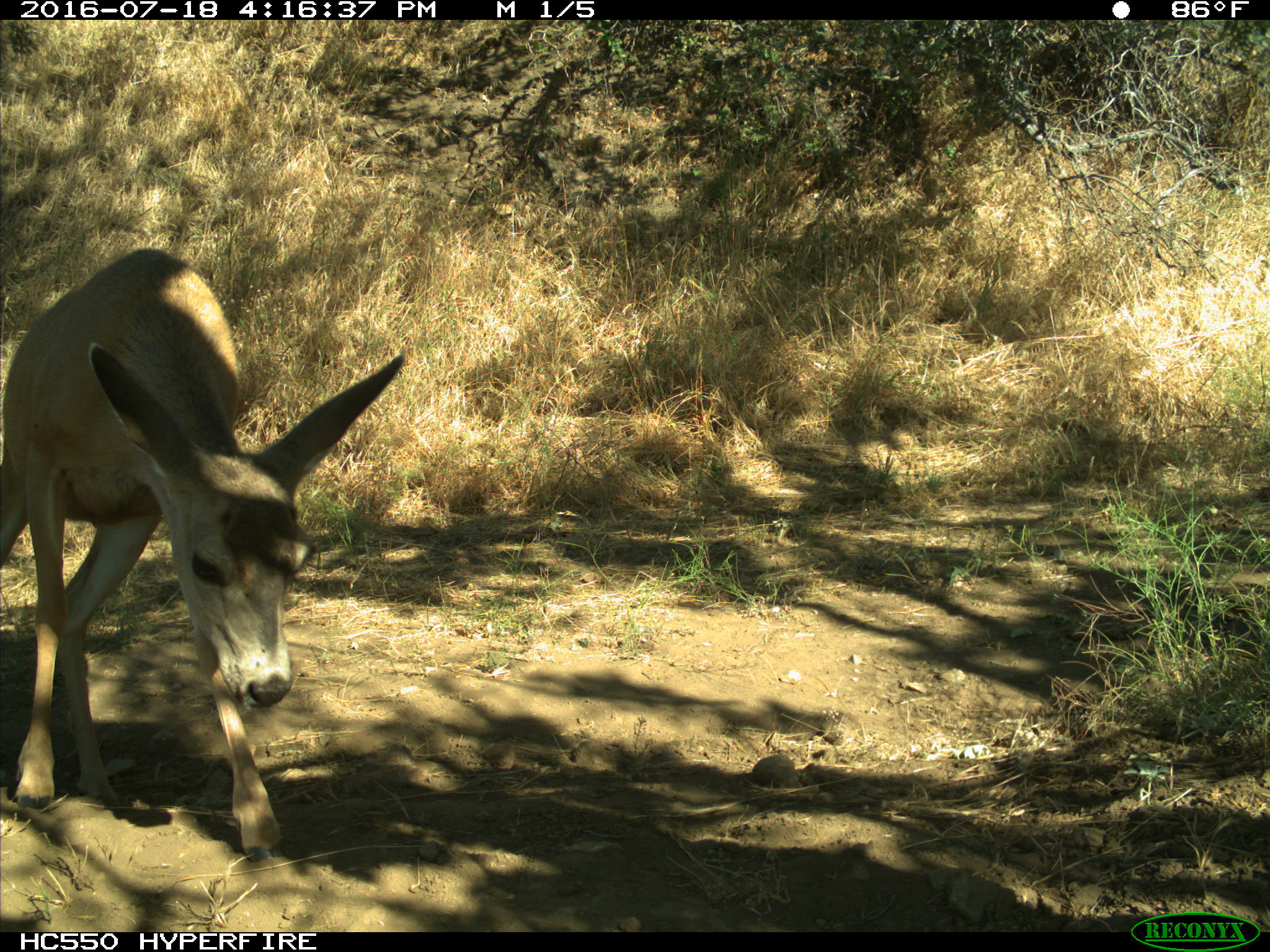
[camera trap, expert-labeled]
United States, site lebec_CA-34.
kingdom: Animalia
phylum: Chordata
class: Mammalia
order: Artiodactyla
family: Cervidae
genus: Odocoileus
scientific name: Odocoileus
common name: deer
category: unidentified deer